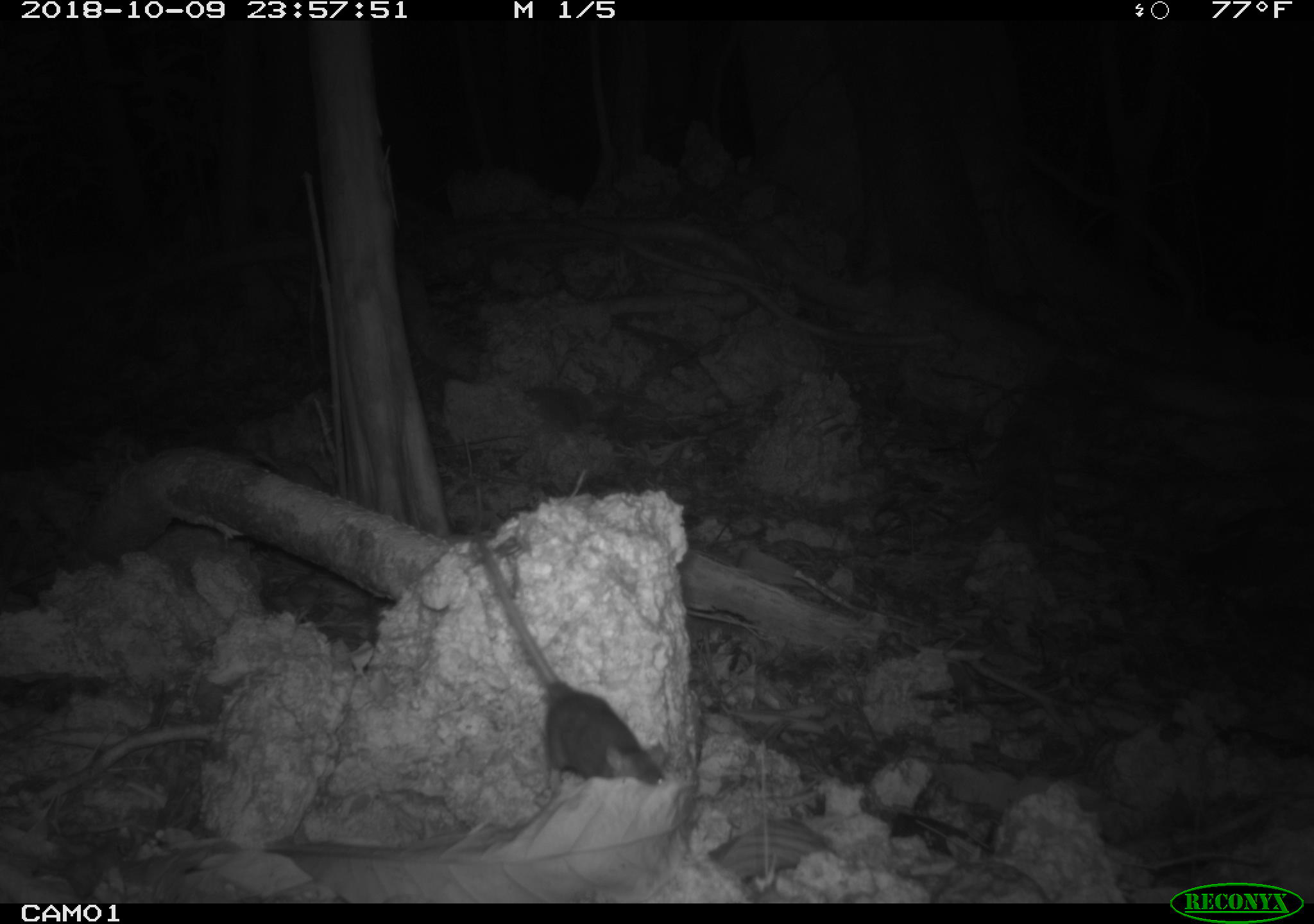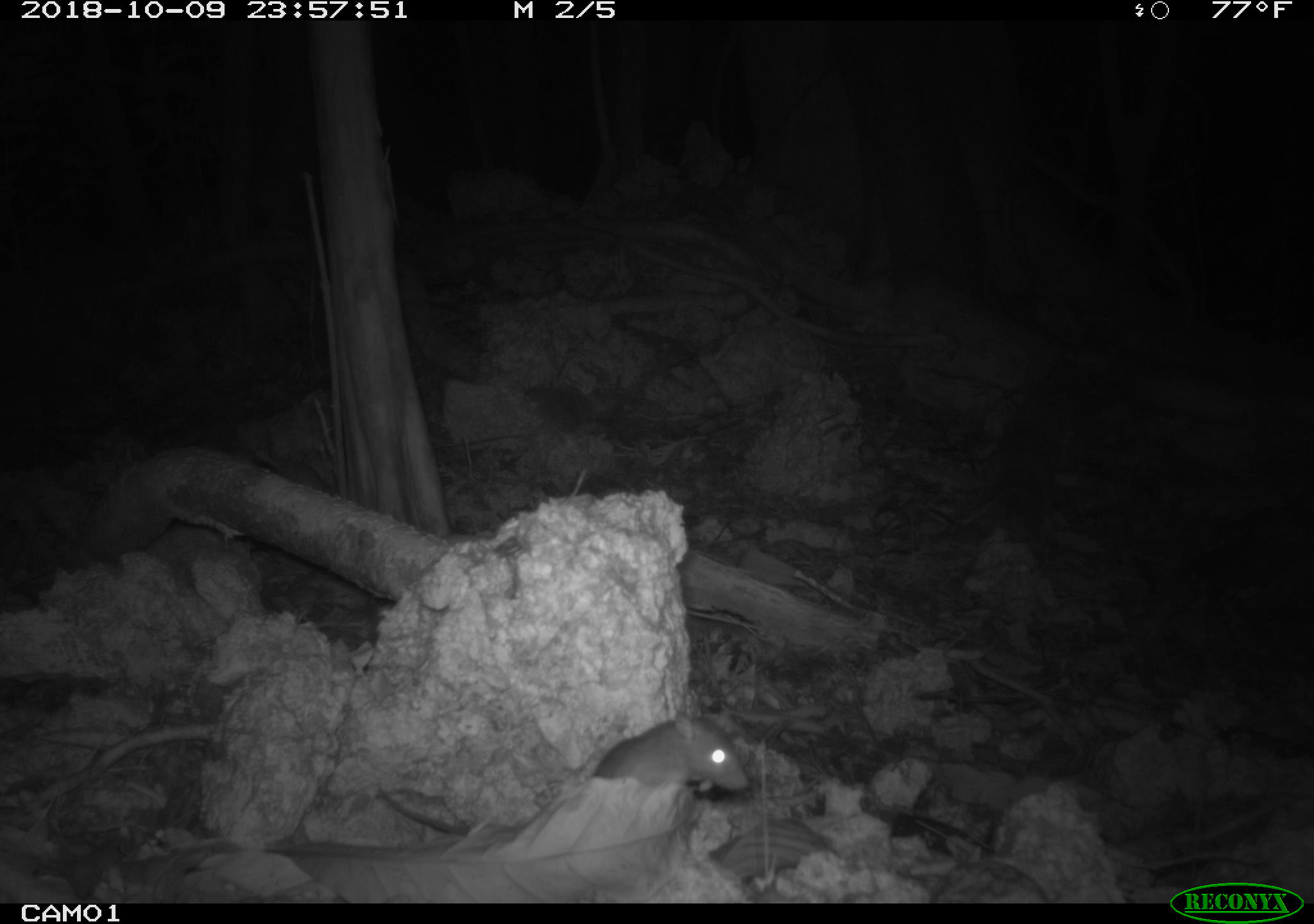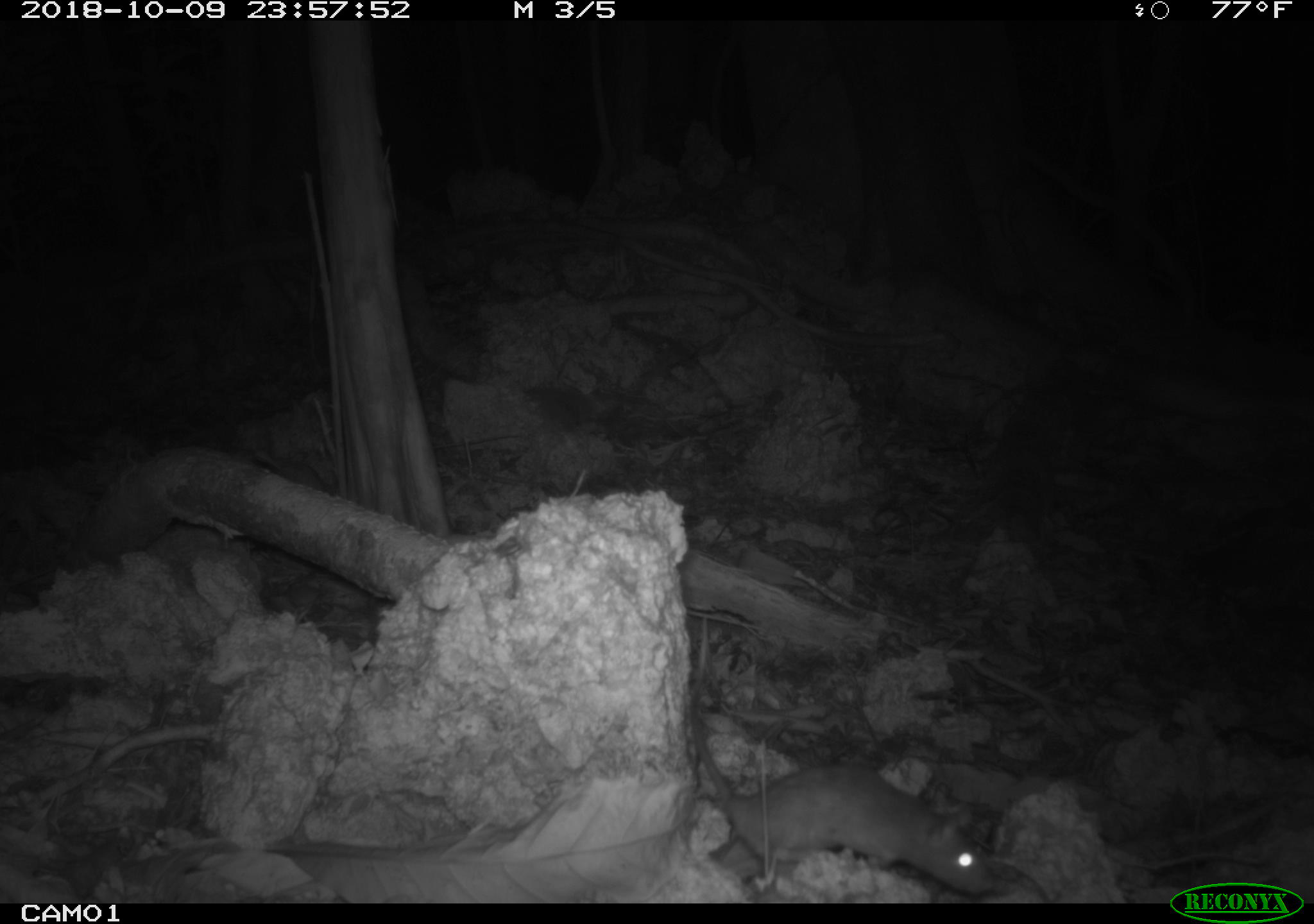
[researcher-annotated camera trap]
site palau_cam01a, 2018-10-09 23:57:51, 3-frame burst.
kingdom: Animalia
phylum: Chordata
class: Mammalia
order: Rodentia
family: Muridae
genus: Rattus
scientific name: Rattus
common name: rat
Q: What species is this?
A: Rat (Rattus).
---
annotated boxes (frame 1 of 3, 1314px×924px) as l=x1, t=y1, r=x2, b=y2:
rat: l=463, t=527, r=663, b=794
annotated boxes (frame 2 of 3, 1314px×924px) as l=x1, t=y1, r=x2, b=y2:
rat: l=369, t=696, r=758, b=847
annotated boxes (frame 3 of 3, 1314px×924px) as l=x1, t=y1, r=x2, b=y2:
rat: l=674, t=606, r=986, b=901